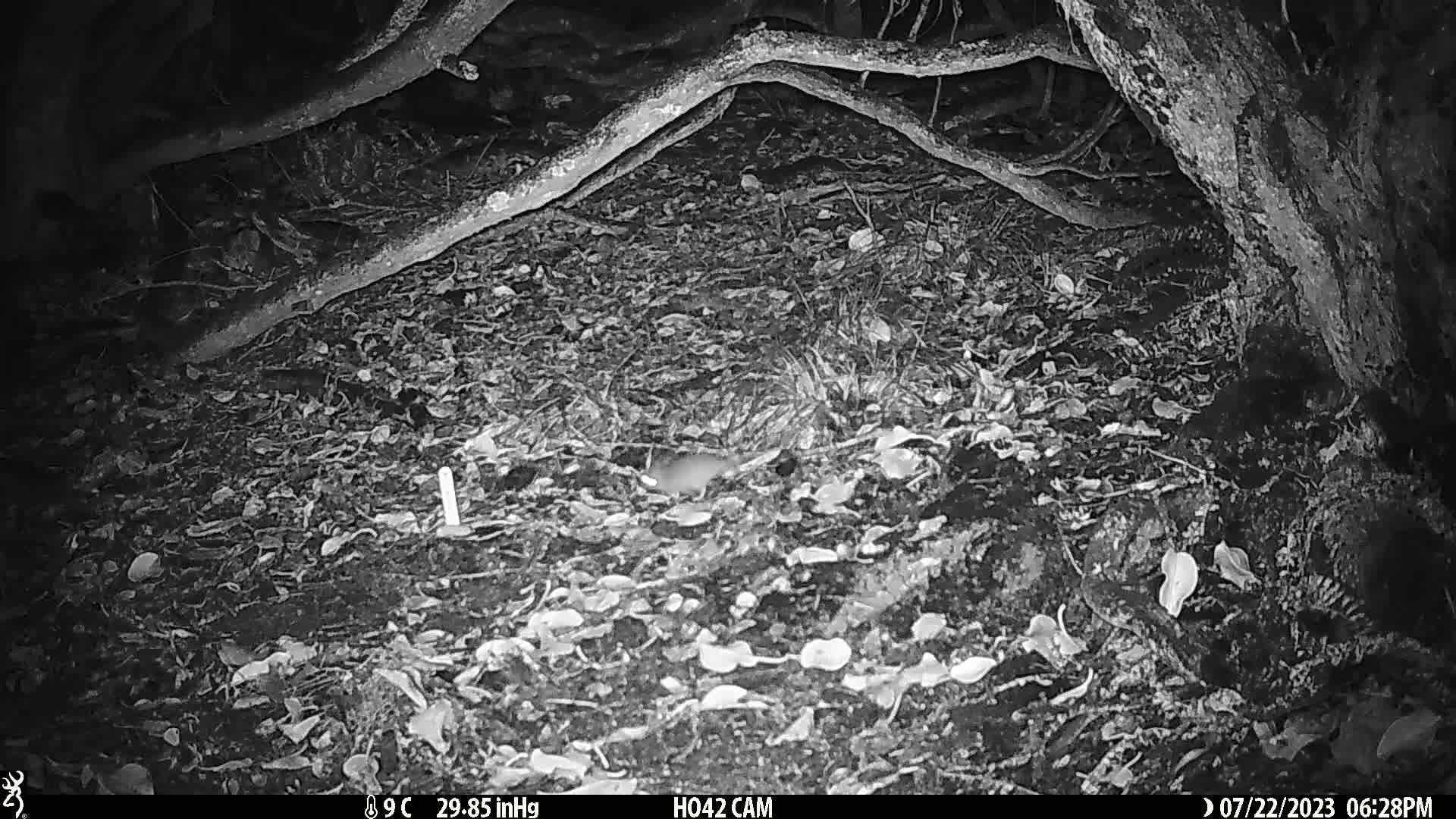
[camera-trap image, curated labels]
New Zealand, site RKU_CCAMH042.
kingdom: Animalia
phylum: Chordata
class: Mammalia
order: Rodentia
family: Muridae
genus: Rattus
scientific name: Rattus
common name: rat